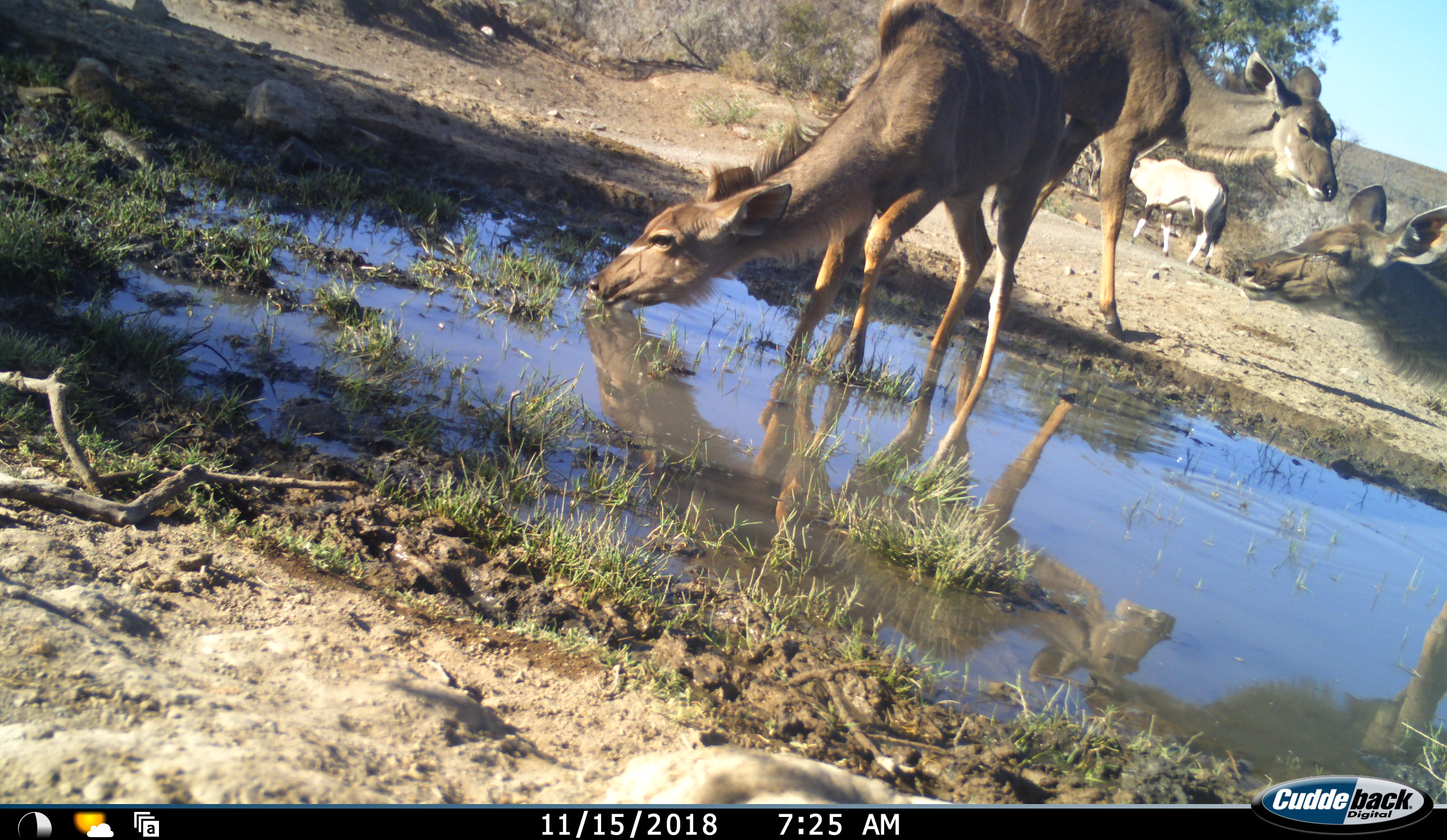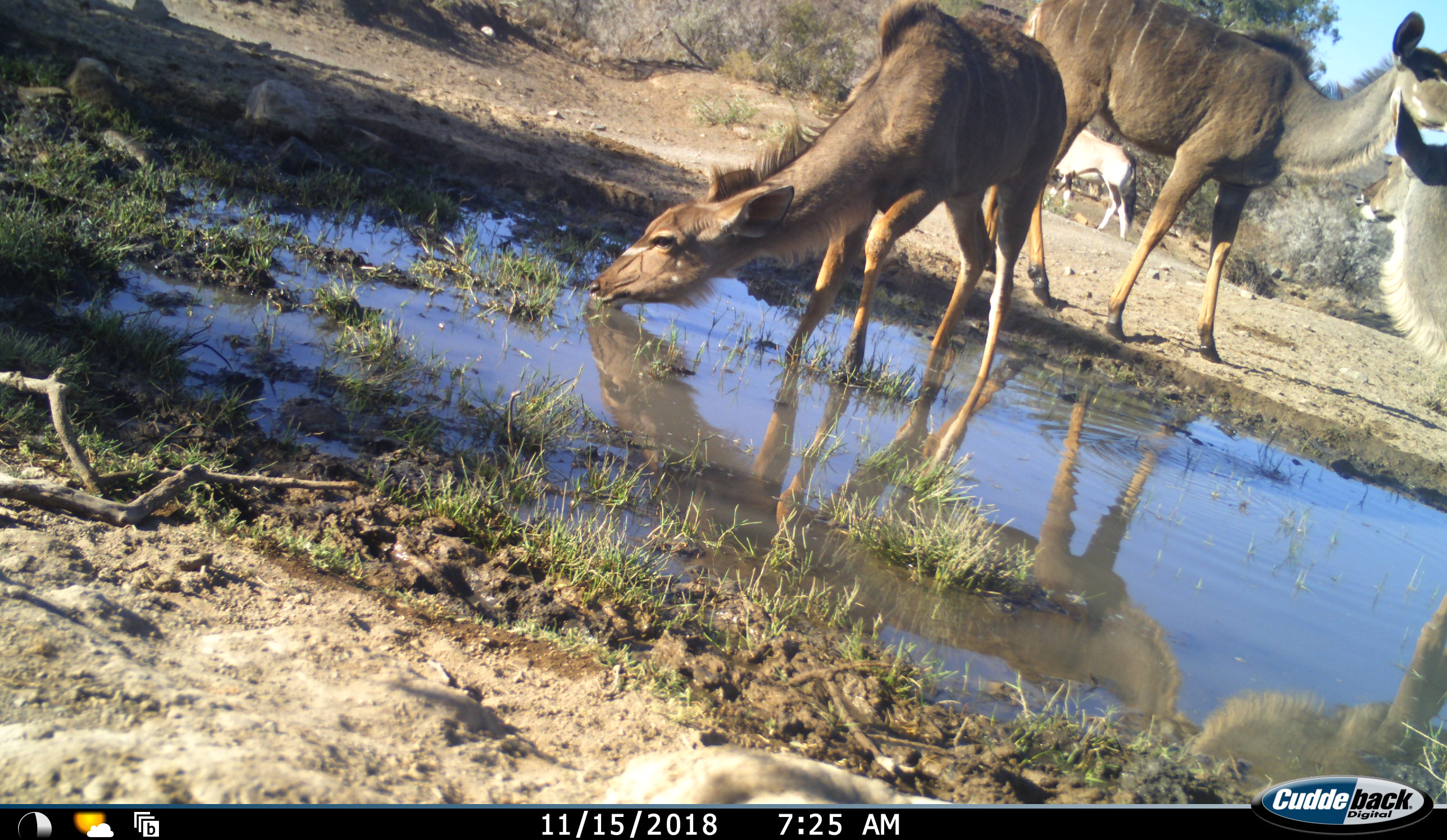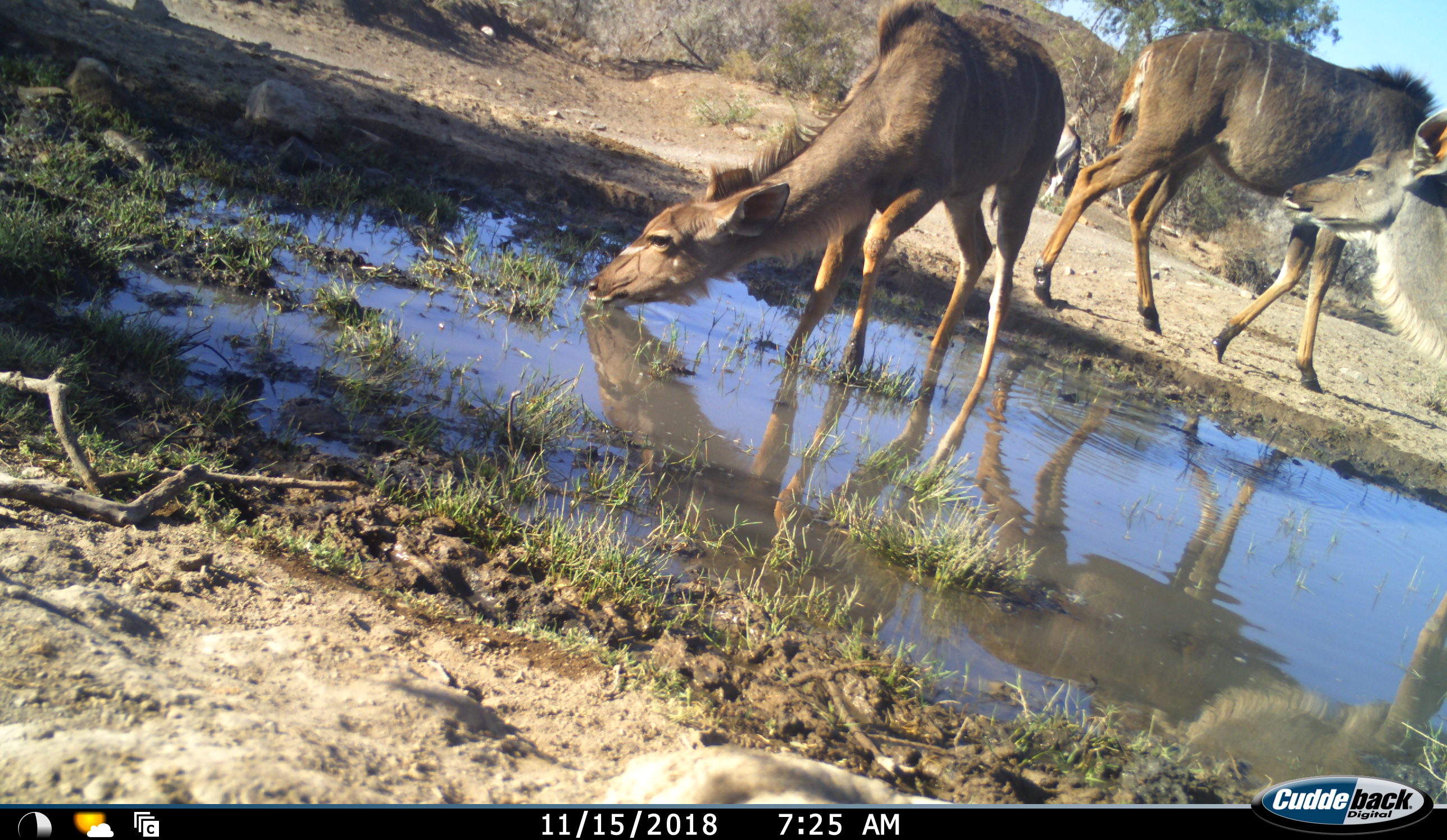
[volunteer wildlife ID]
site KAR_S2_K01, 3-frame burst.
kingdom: Animalia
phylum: Chordata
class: Mammalia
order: Artiodactyla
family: Bovidae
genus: Oryx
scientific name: Oryx gazella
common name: gemsbok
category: oryx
Oryx (gemsbok) (Oryx gazella), count 1. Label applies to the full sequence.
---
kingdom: Animalia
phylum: Chordata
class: Mammalia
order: Artiodactyla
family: Bovidae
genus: Tragelaphus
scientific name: Tragelaphus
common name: kudu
Kudu (Tragelaphus), count 3. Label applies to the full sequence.